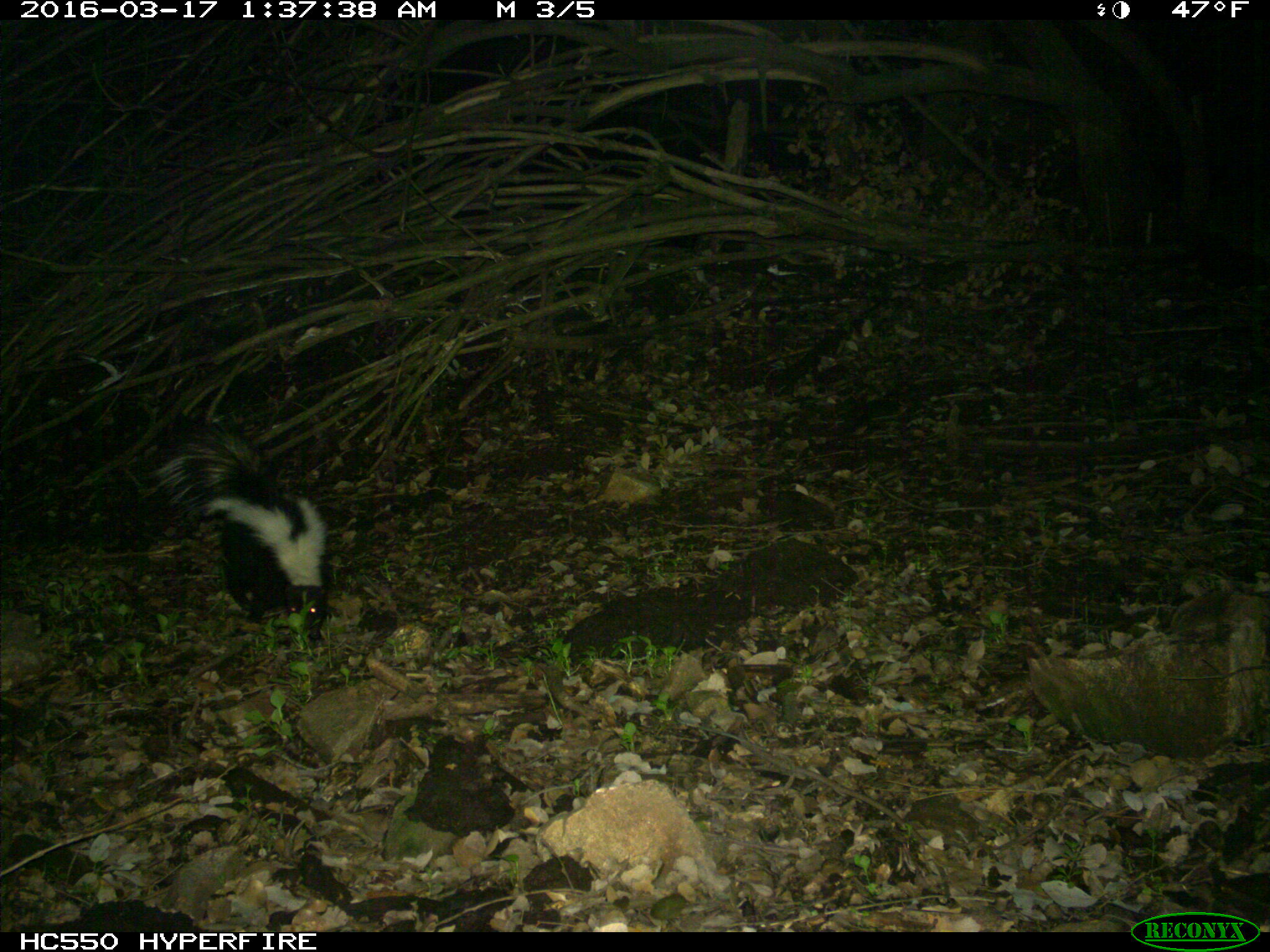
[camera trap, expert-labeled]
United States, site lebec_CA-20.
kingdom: Animalia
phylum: Chordata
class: Mammalia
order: Carnivora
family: Mephitidae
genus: Mephitis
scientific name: Mephitis mephitis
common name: striped skunk